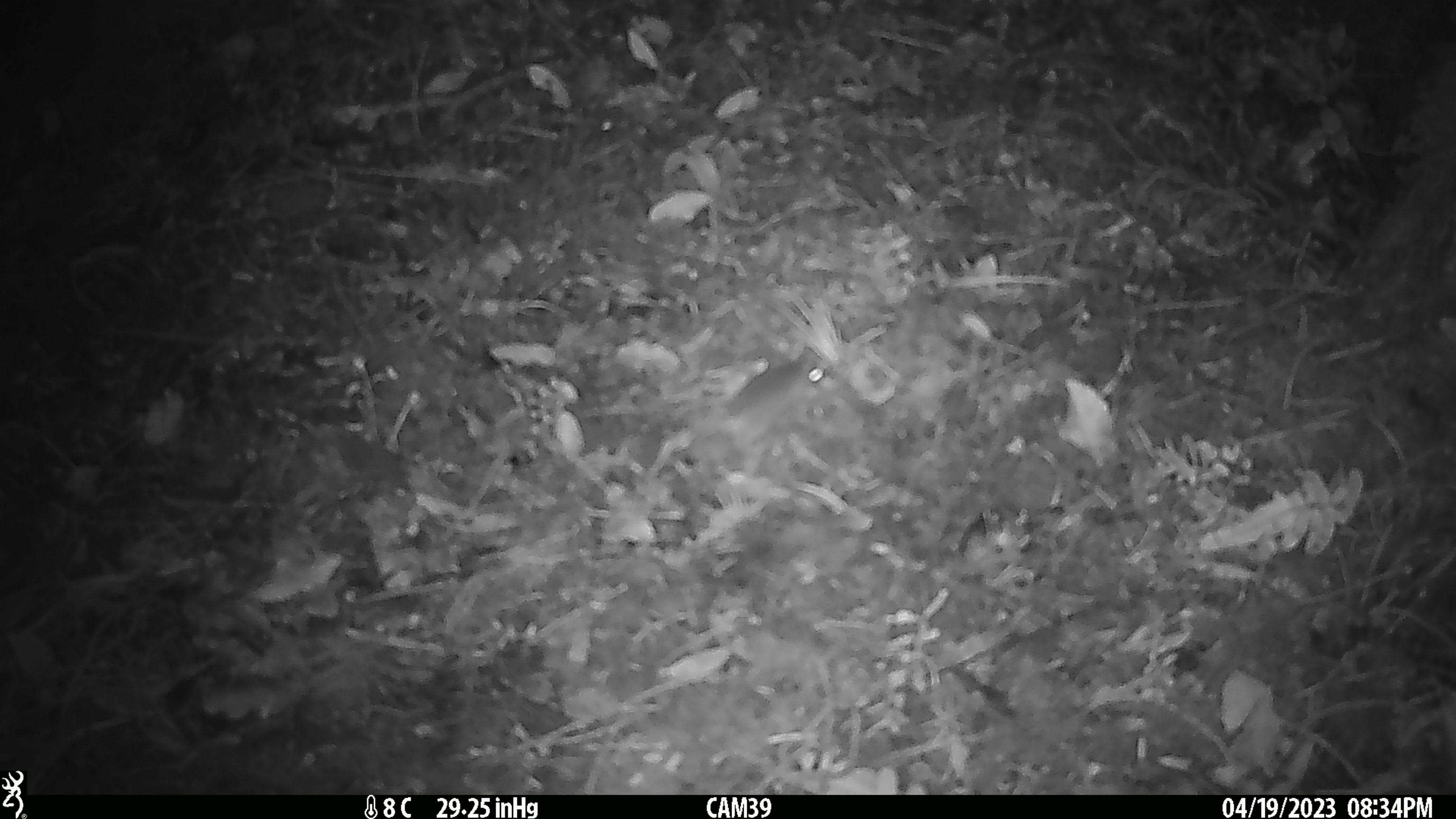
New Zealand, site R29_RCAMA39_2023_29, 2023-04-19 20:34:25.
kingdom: Animalia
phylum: Chordata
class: Mammalia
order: Rodentia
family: Muridae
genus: Mus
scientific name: Mus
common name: mouse